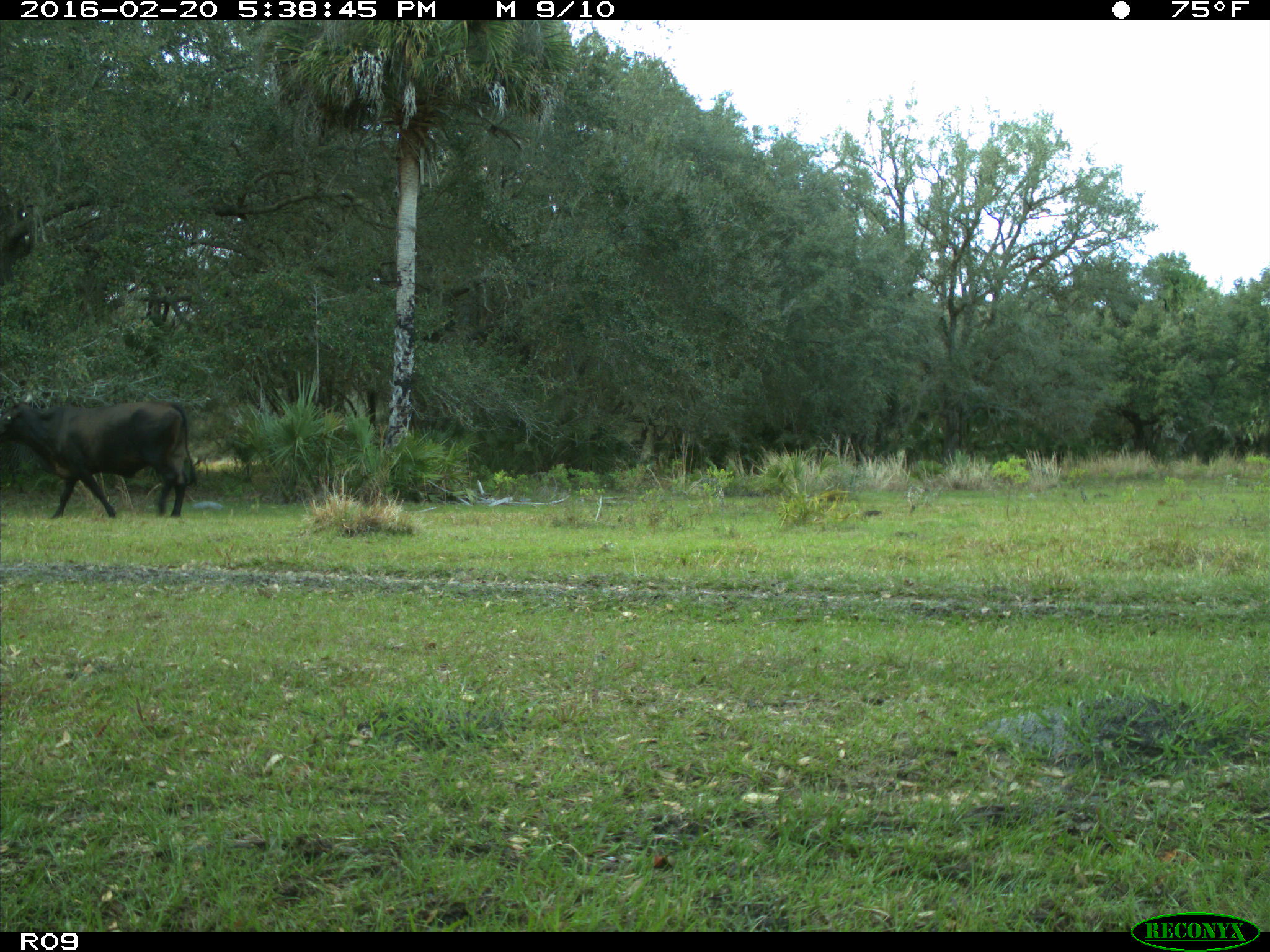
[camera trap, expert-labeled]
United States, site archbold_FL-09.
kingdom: Animalia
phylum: Chordata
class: Mammalia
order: Artiodactyla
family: Bovidae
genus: Bos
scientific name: Bos taurus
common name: domestic cow